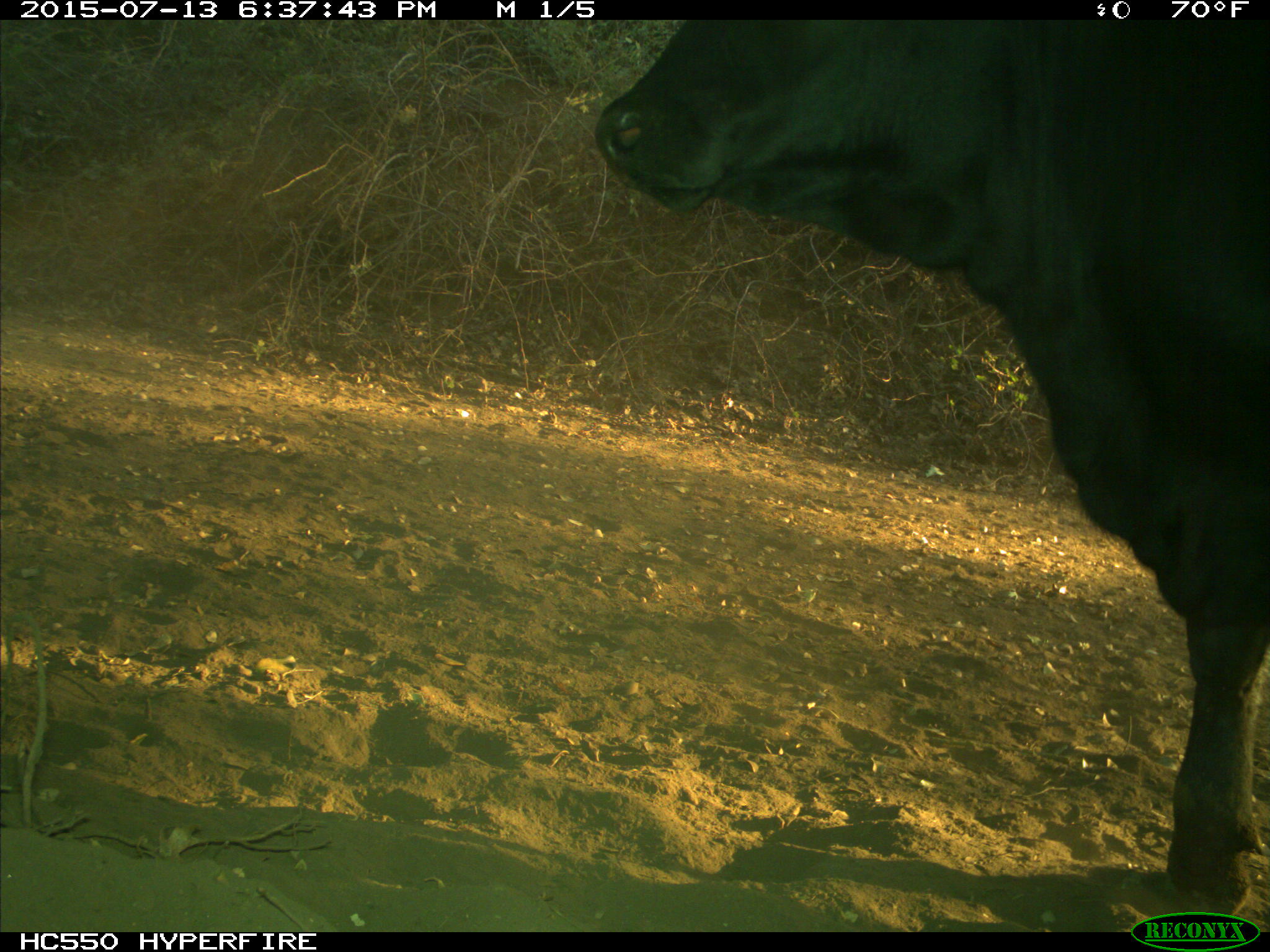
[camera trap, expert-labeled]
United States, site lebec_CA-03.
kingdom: Animalia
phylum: Chordata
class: Mammalia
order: Artiodactyla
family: Bovidae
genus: Bos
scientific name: Bos taurus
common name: domestic cow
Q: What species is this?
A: Bos taurus (domestic cow).